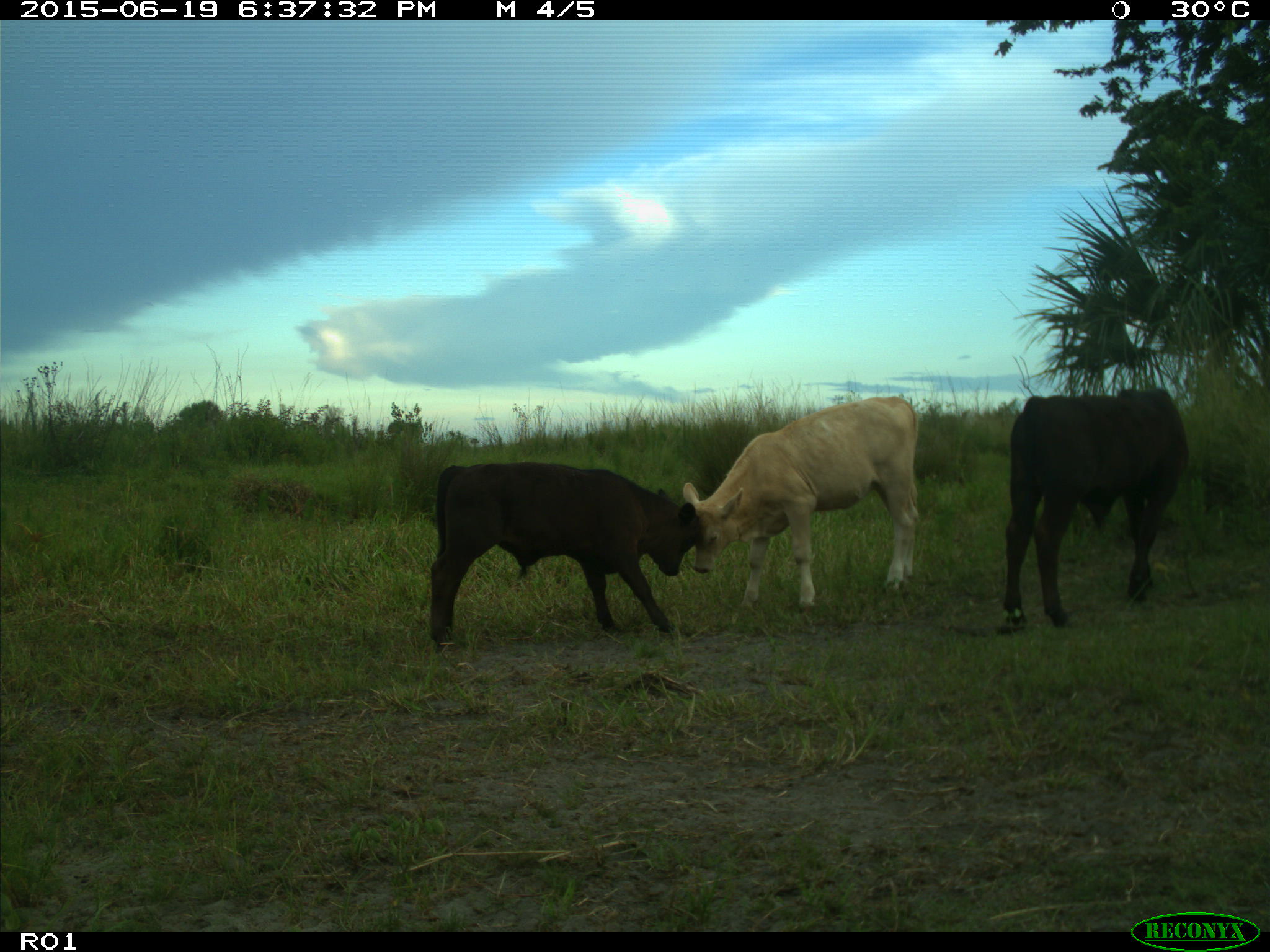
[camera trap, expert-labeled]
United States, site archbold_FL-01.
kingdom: Animalia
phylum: Chordata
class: Mammalia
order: Artiodactyla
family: Bovidae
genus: Bos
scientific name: Bos taurus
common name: domestic cow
Bos taurus (domestic cow).